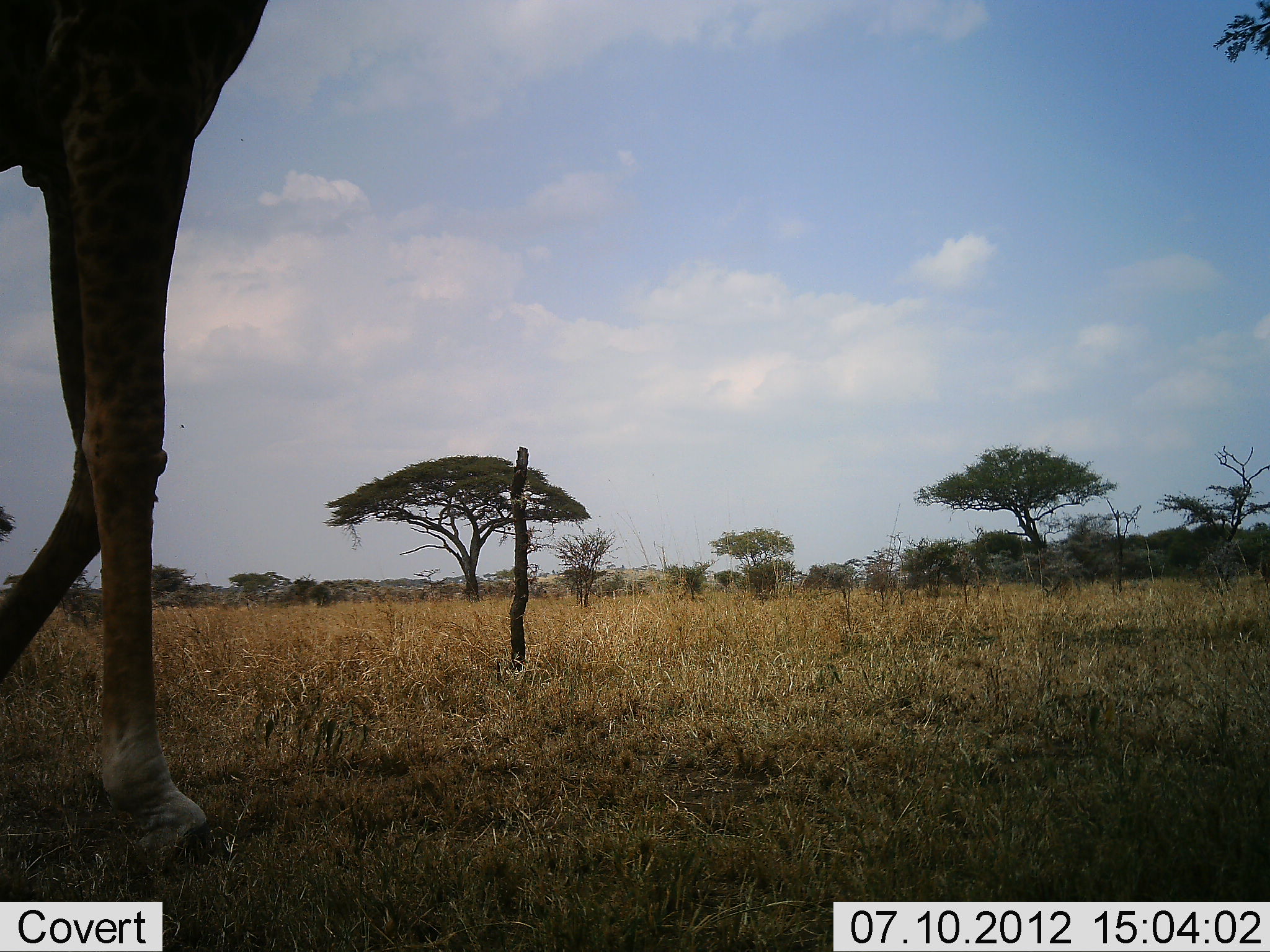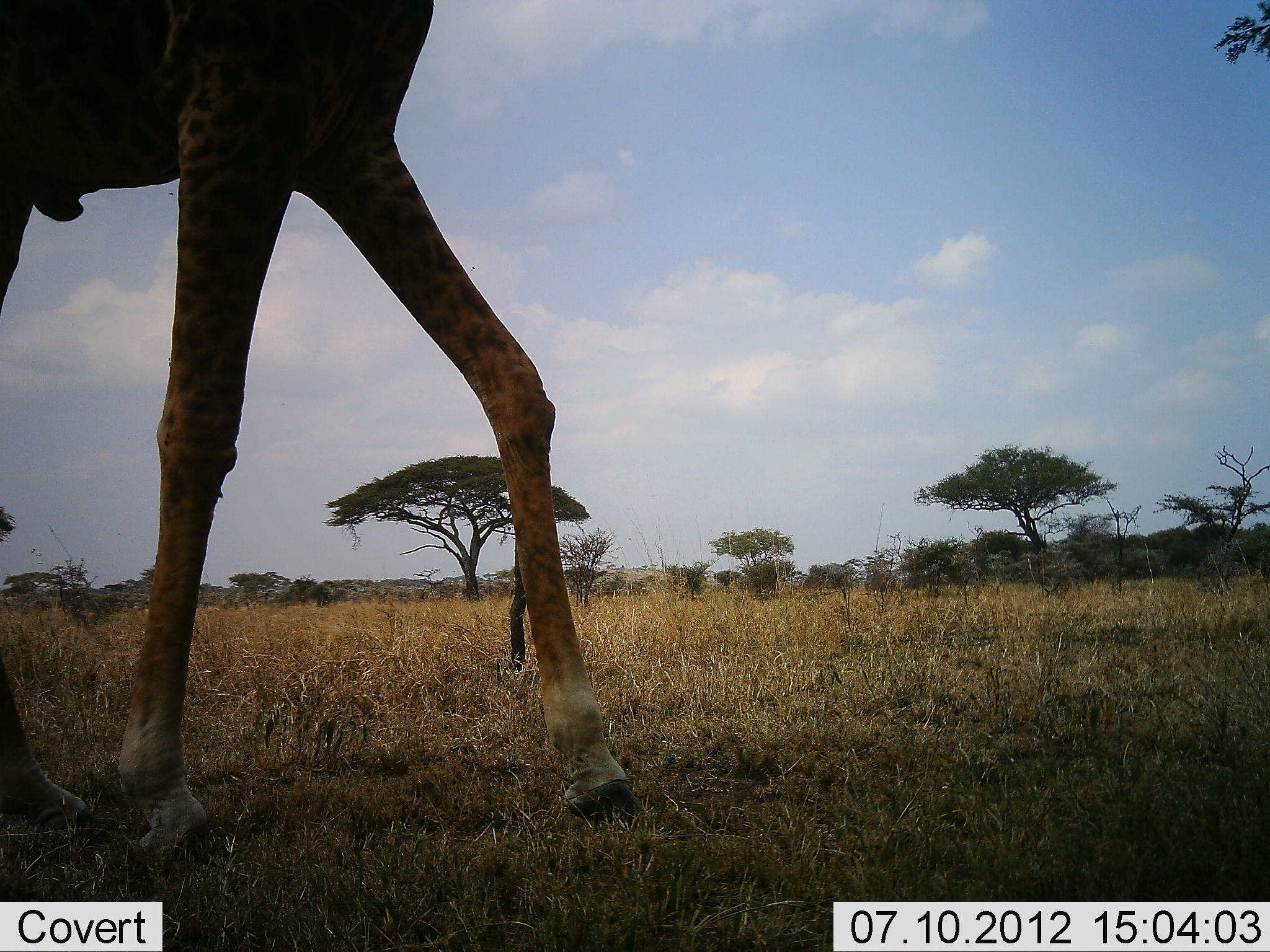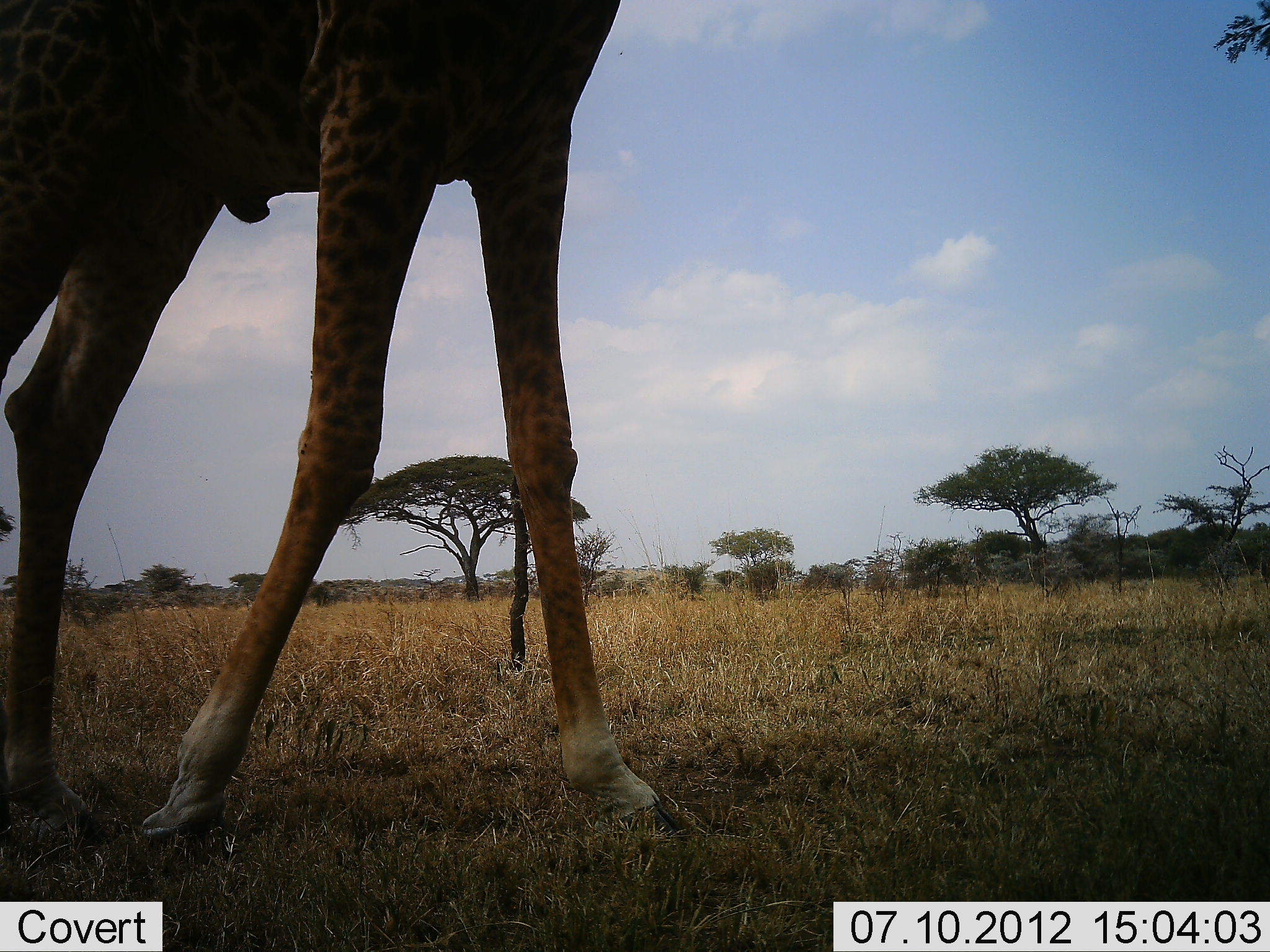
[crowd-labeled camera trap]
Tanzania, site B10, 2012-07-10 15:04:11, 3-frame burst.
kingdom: Animalia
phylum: Chordata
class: Mammalia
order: Artiodactyla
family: Giraffidae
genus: Giraffa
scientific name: Giraffa camelopardalis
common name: giraffe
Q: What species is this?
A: Giraffe (Giraffa camelopardalis).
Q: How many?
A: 1.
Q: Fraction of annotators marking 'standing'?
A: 0%.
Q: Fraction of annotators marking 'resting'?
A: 0%.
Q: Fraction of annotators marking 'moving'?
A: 100%.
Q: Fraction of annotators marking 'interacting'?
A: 0%.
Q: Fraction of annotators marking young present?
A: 0%.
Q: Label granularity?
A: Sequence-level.